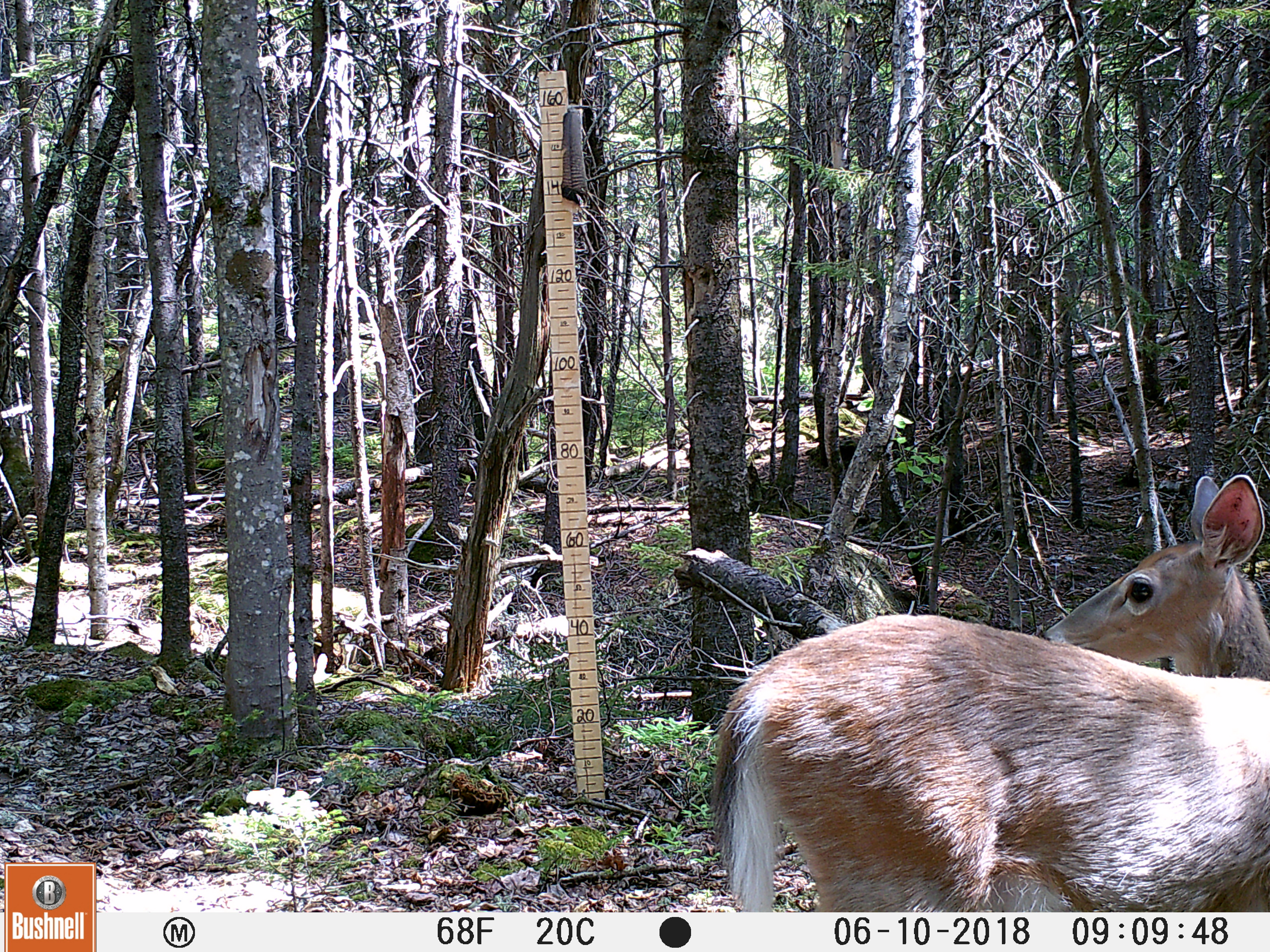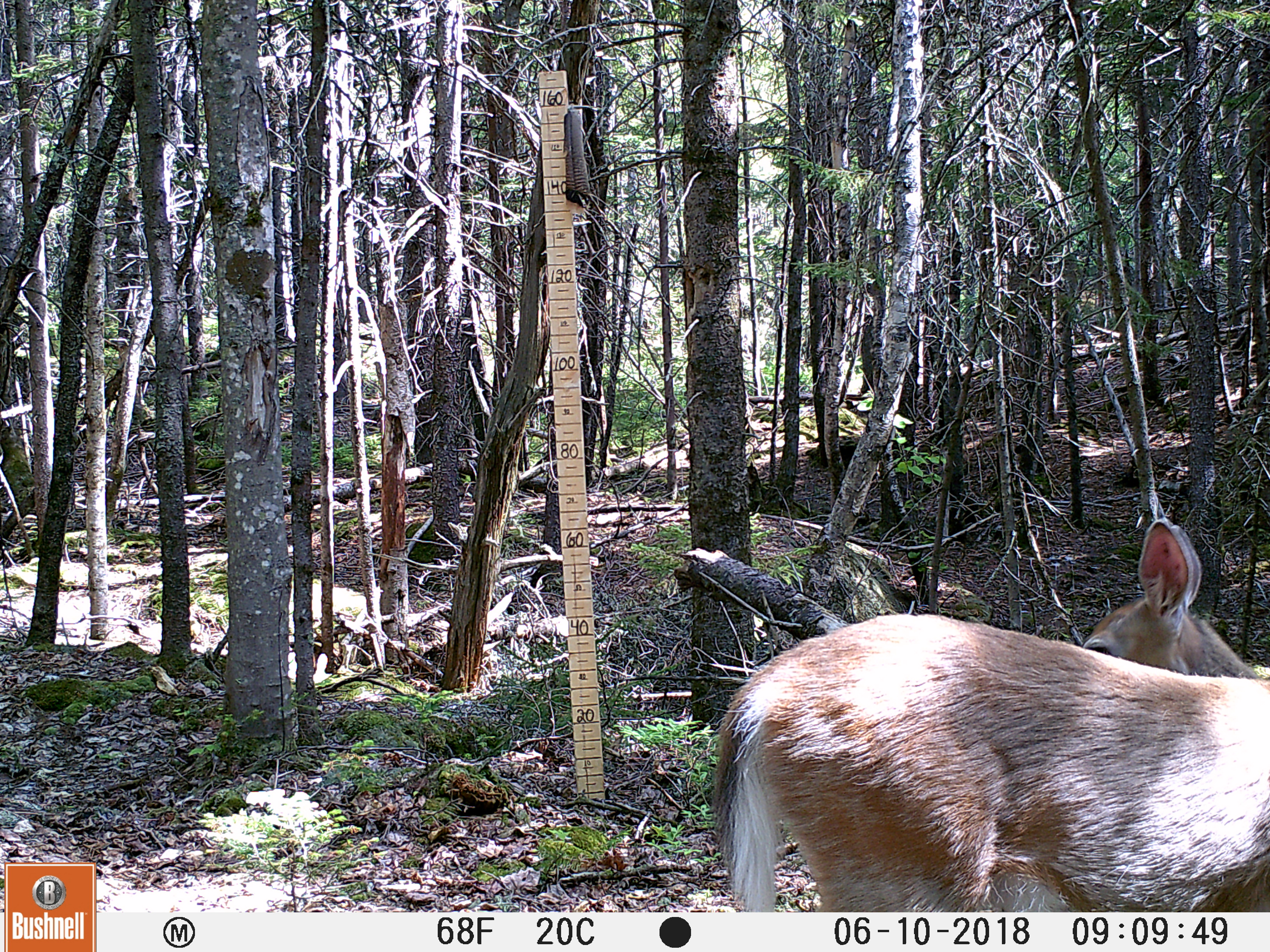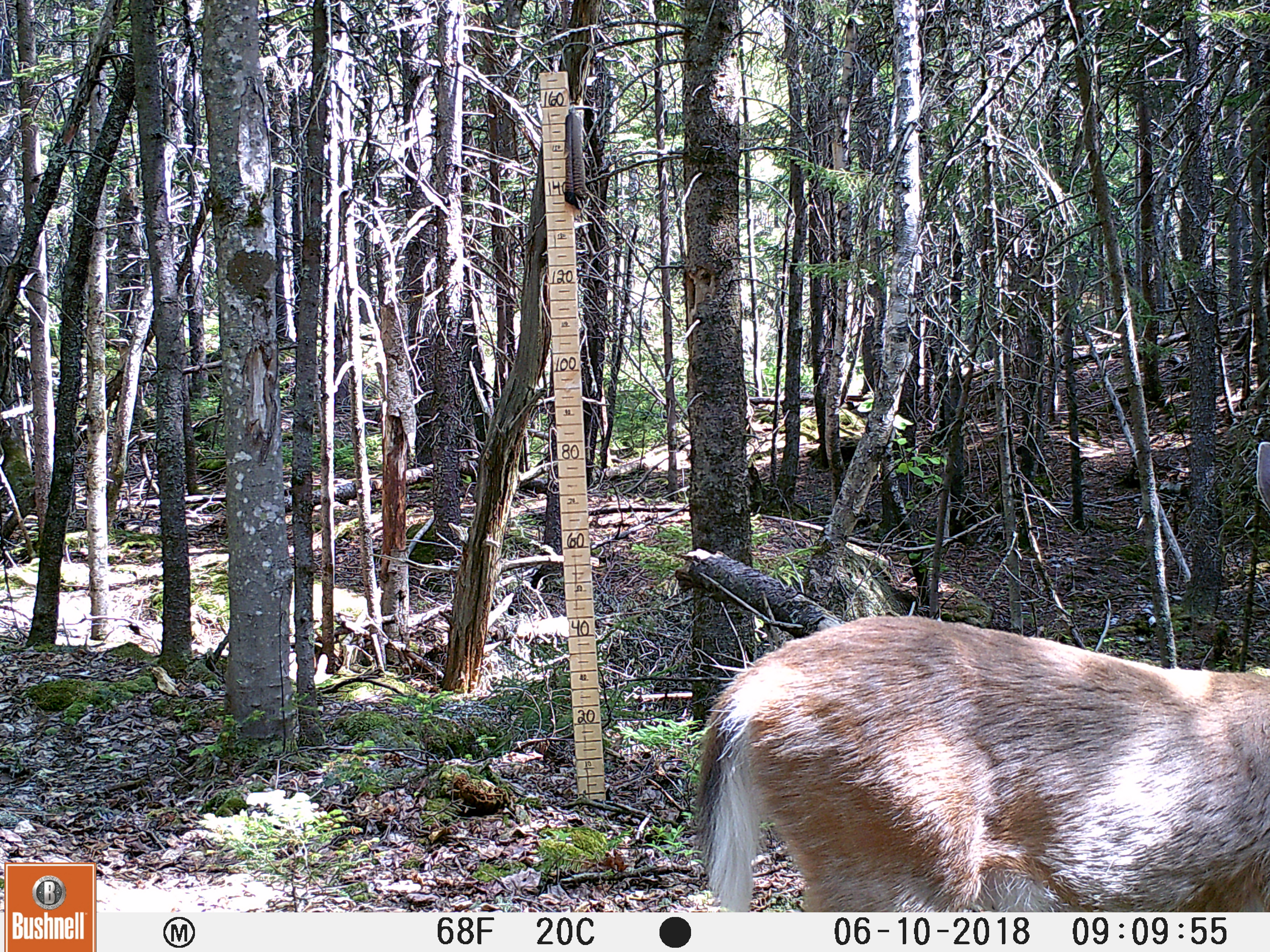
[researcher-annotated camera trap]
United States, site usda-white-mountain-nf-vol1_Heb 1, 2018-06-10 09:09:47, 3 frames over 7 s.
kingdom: Animalia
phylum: Chordata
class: Mammalia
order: Artiodactyla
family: Cervidae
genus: Odocoileus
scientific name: Odocoileus virginianus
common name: white-tailed deer